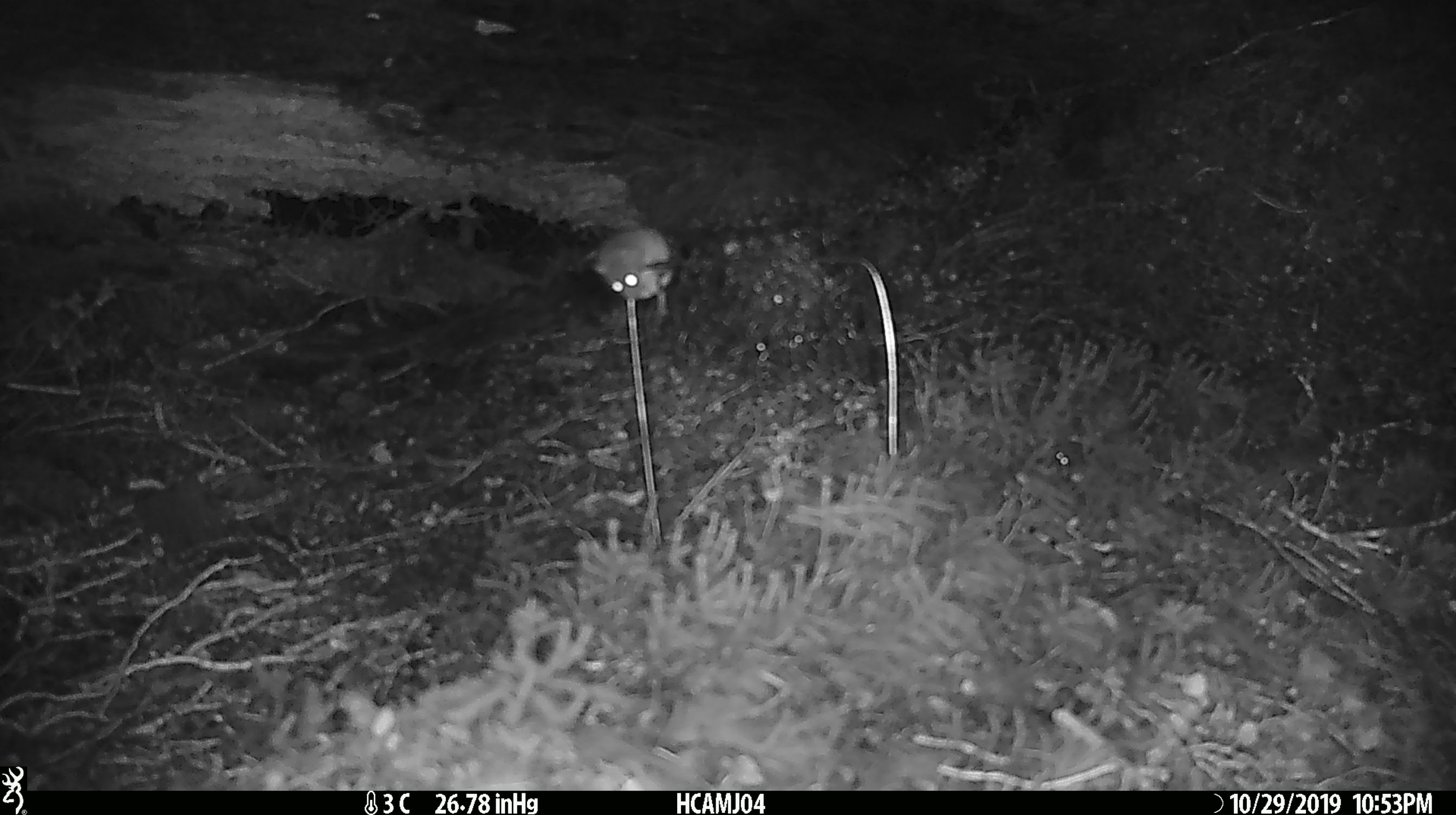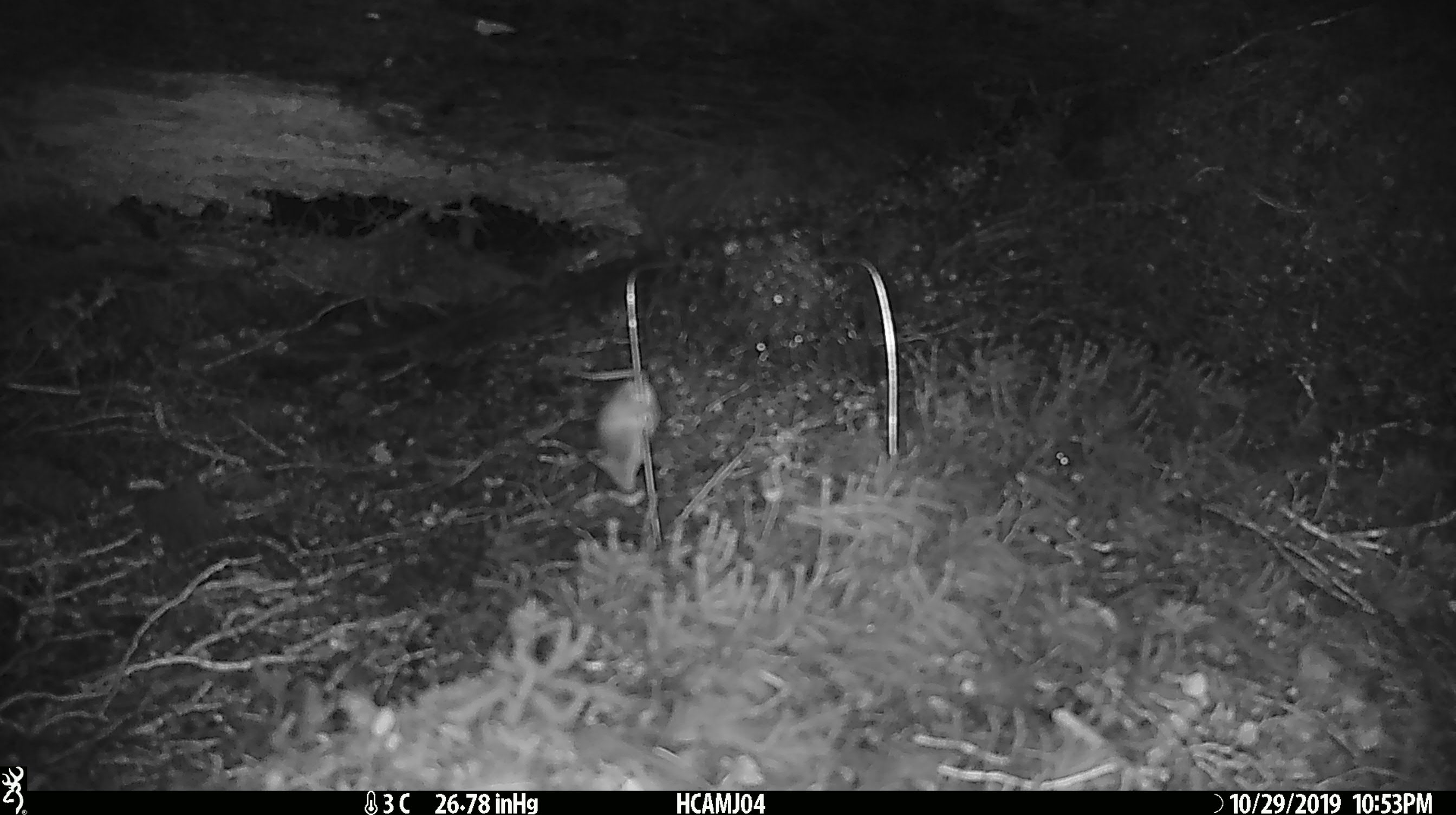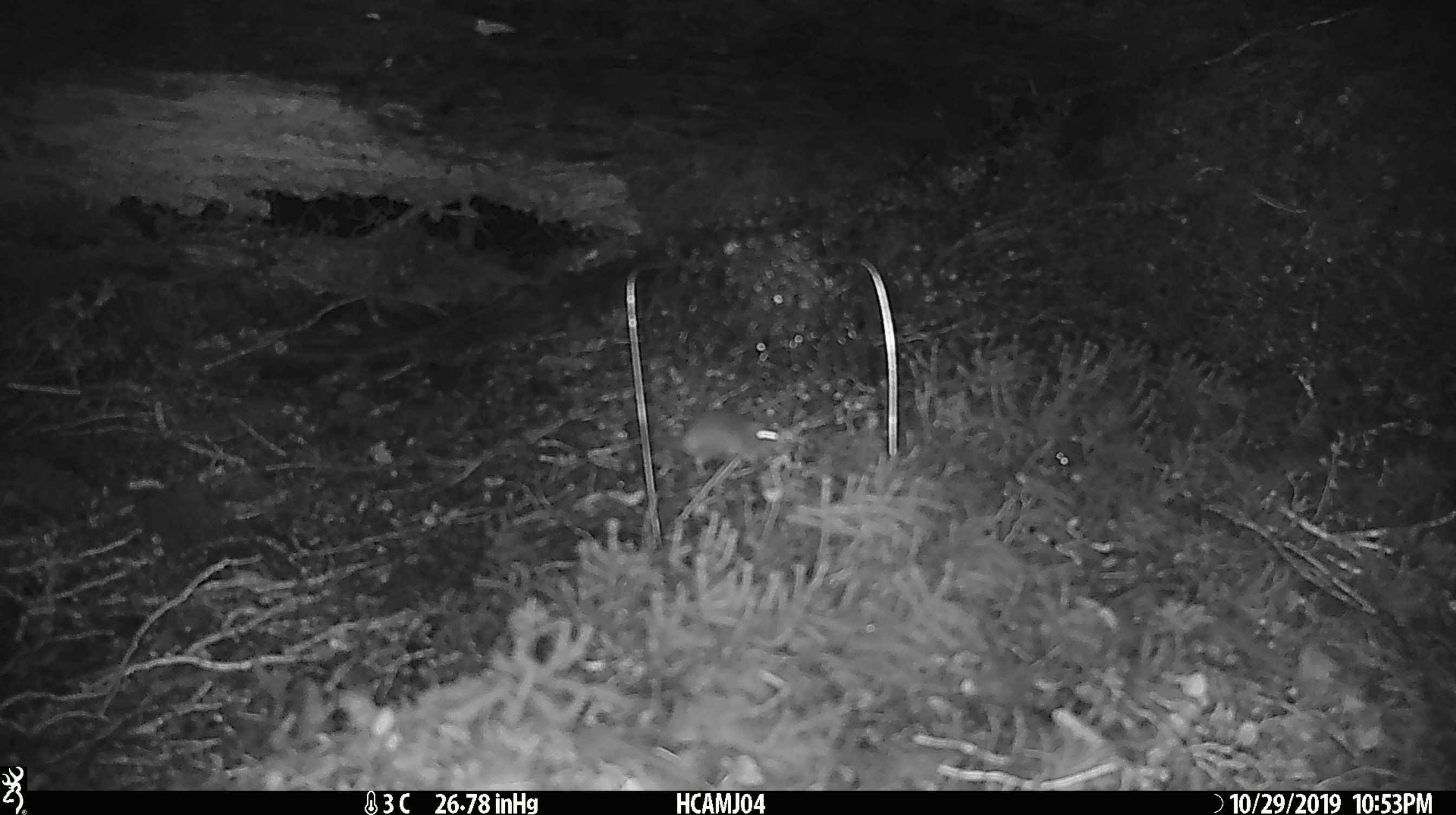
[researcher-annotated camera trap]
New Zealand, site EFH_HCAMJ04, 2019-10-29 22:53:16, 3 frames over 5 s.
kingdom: Animalia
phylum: Chordata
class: Mammalia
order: Rodentia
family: Muridae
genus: Mus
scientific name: Mus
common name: mouse